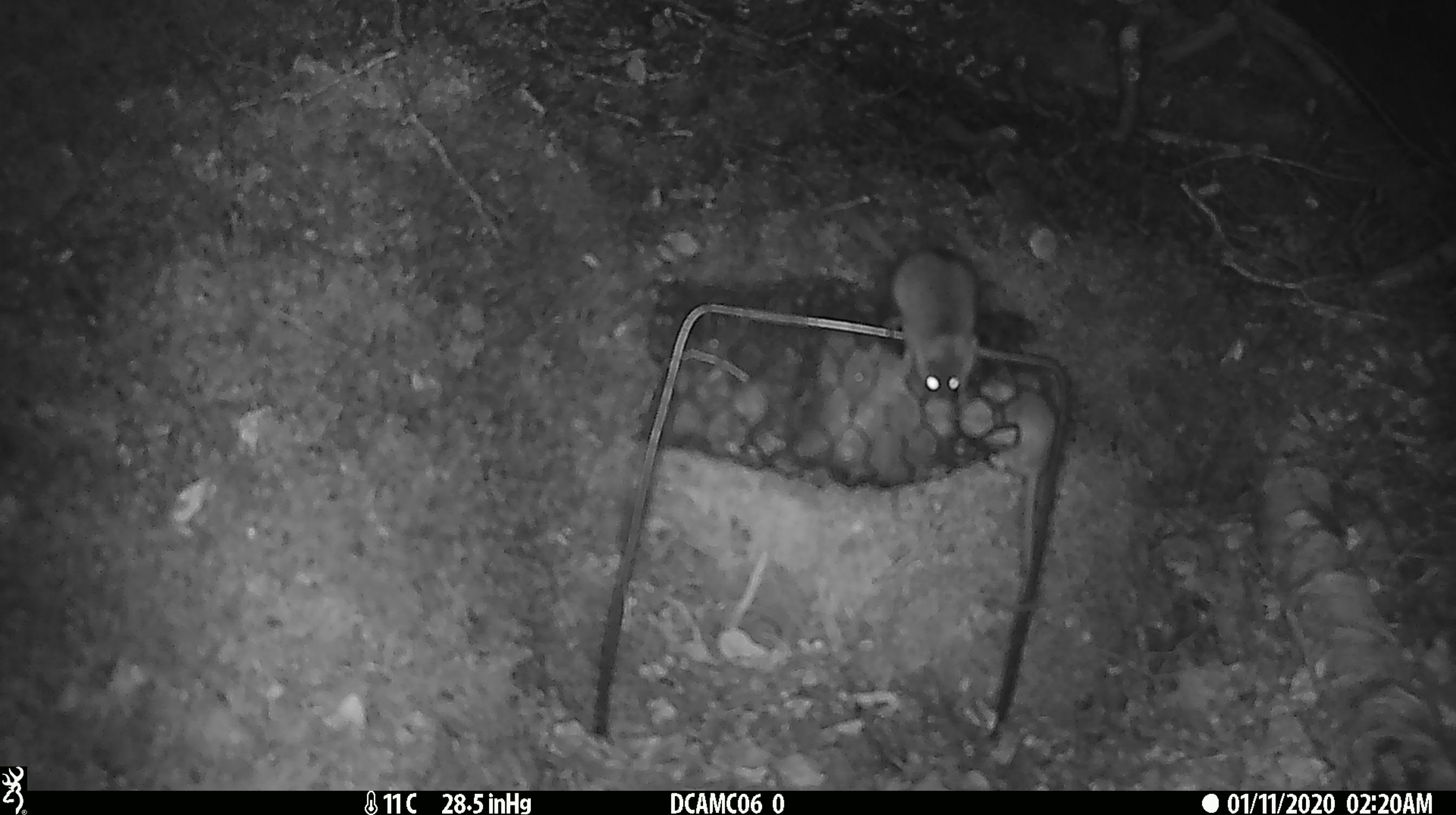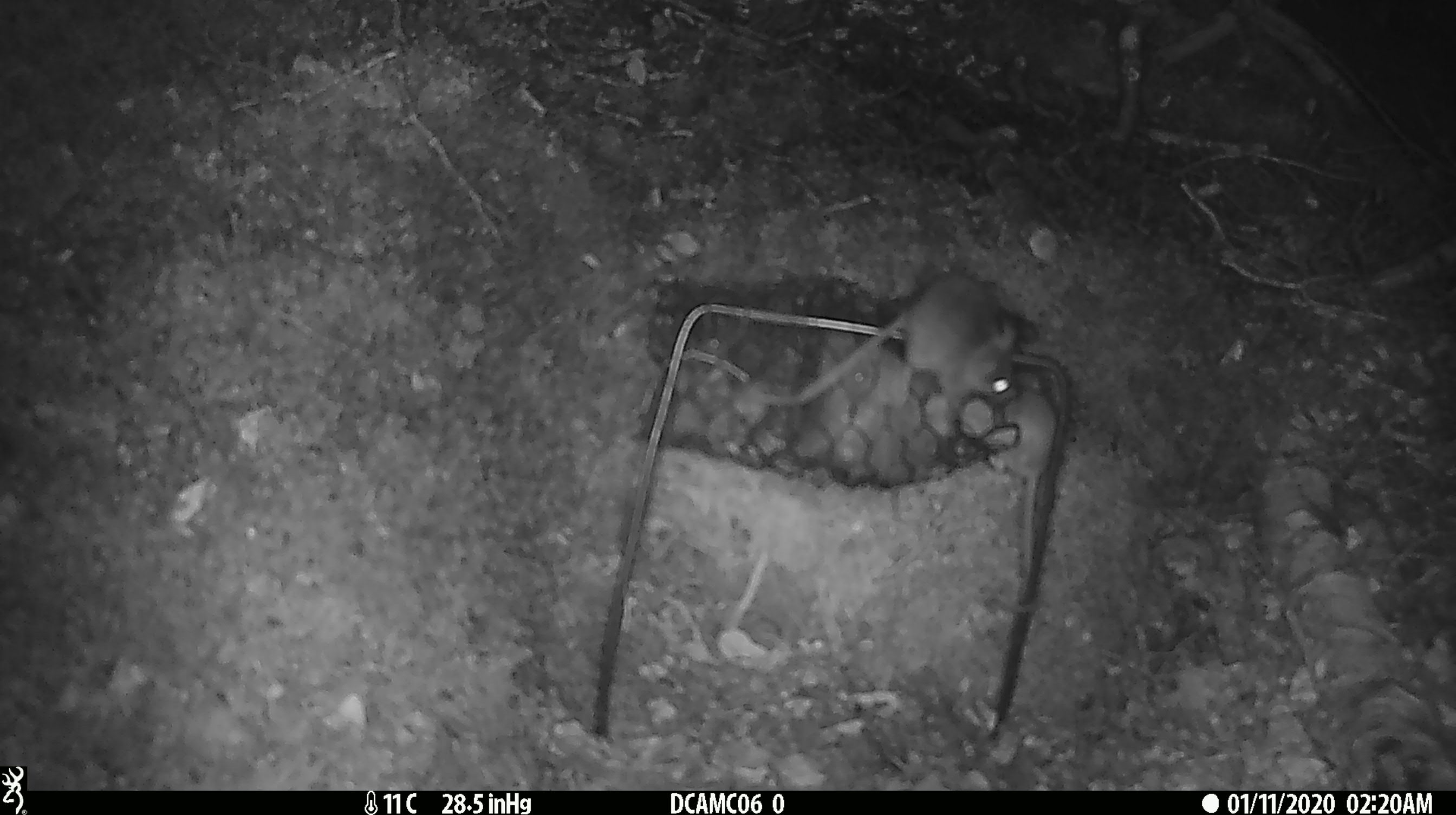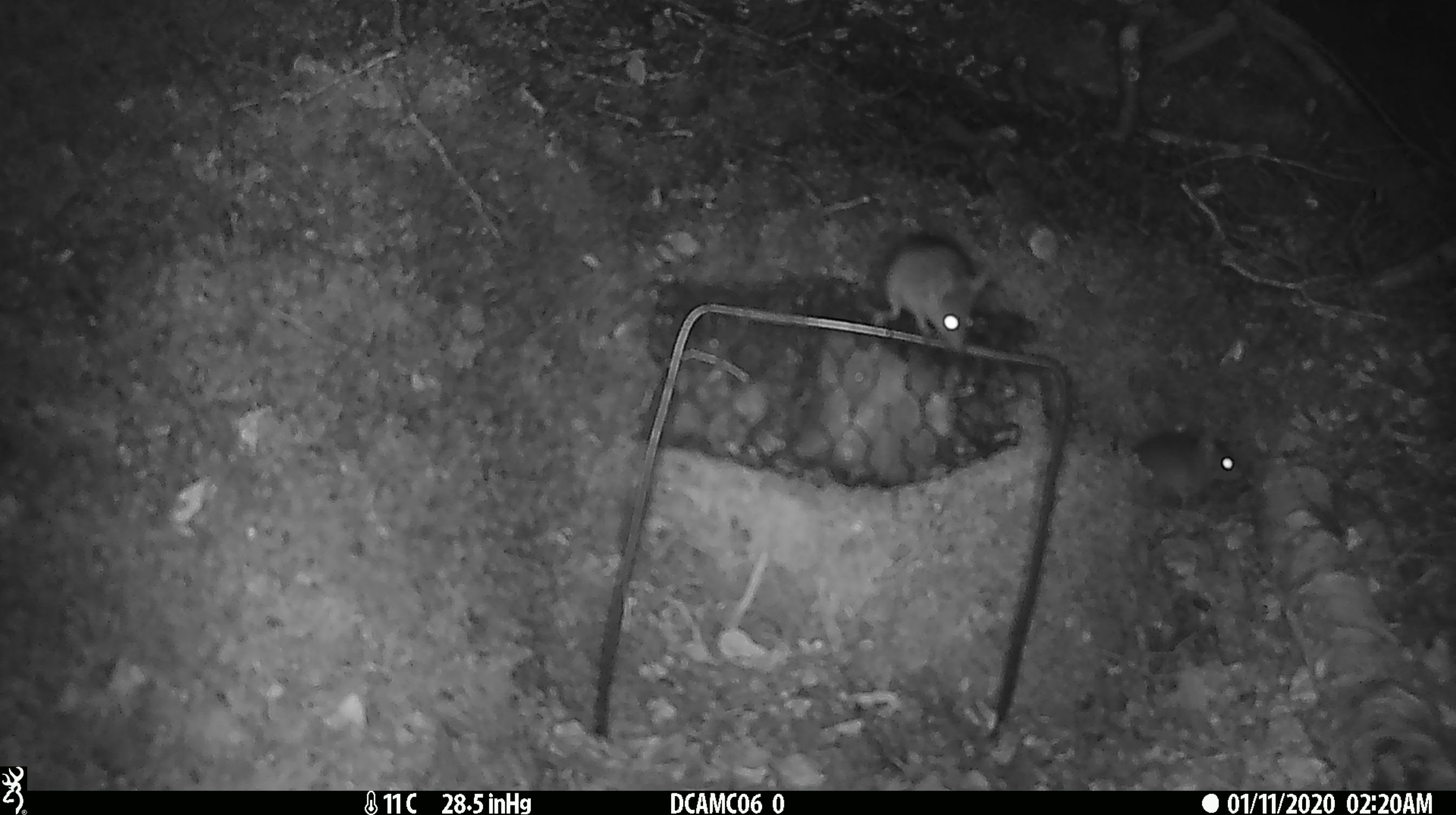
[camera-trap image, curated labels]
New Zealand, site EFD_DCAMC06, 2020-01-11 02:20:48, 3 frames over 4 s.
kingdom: Animalia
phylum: Chordata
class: Mammalia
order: Rodentia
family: Muridae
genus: Mus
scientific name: Mus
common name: mouse